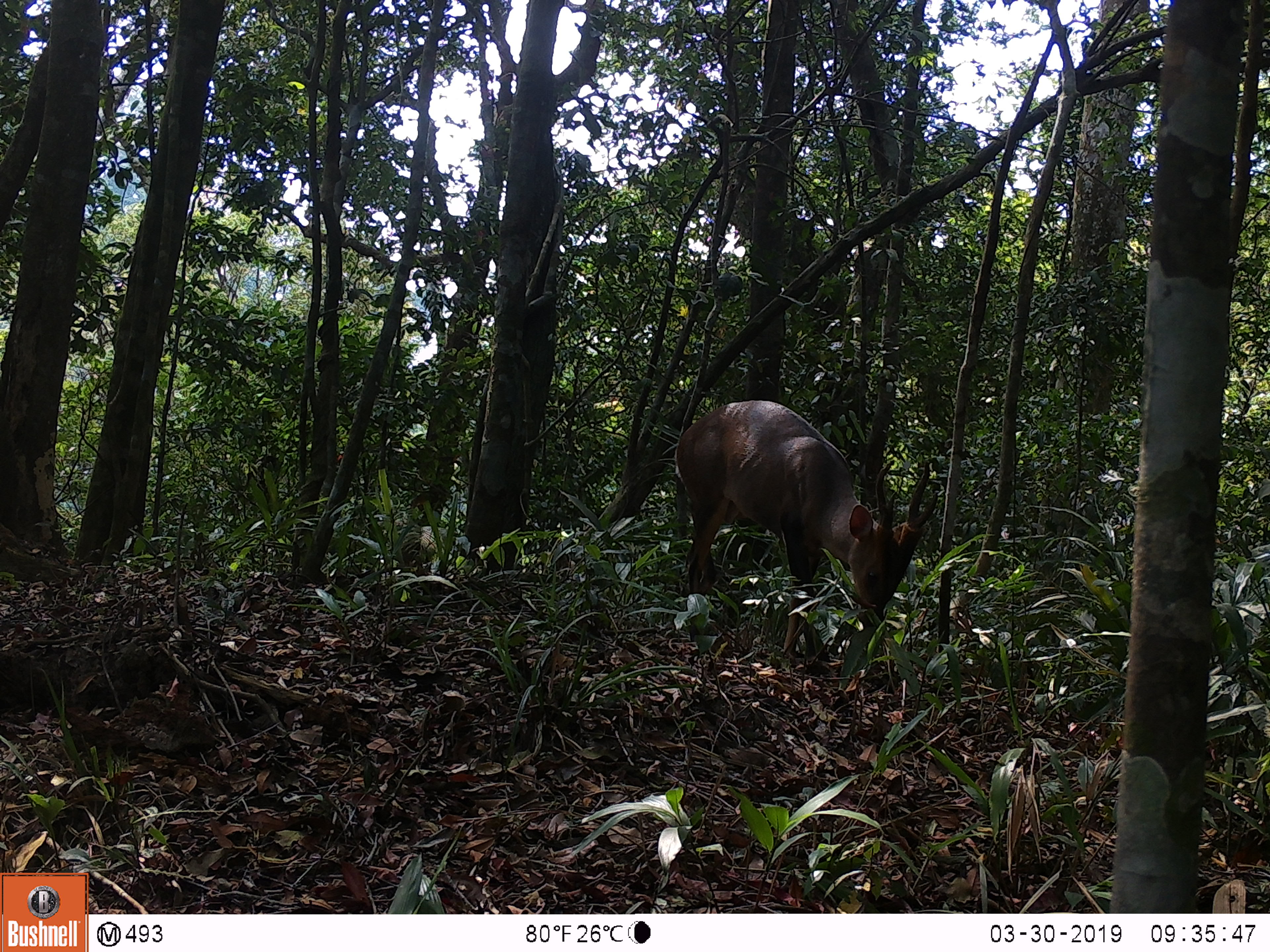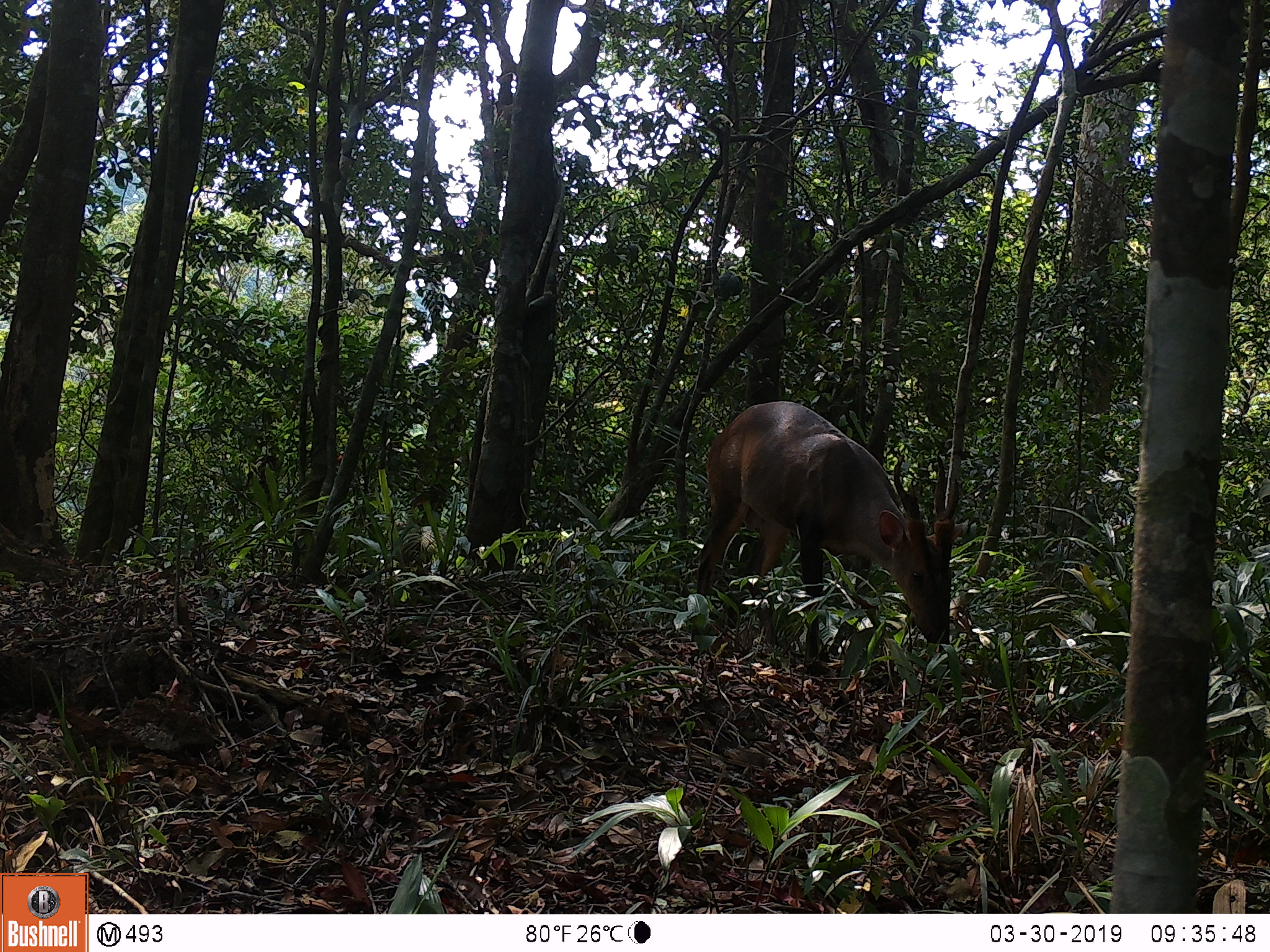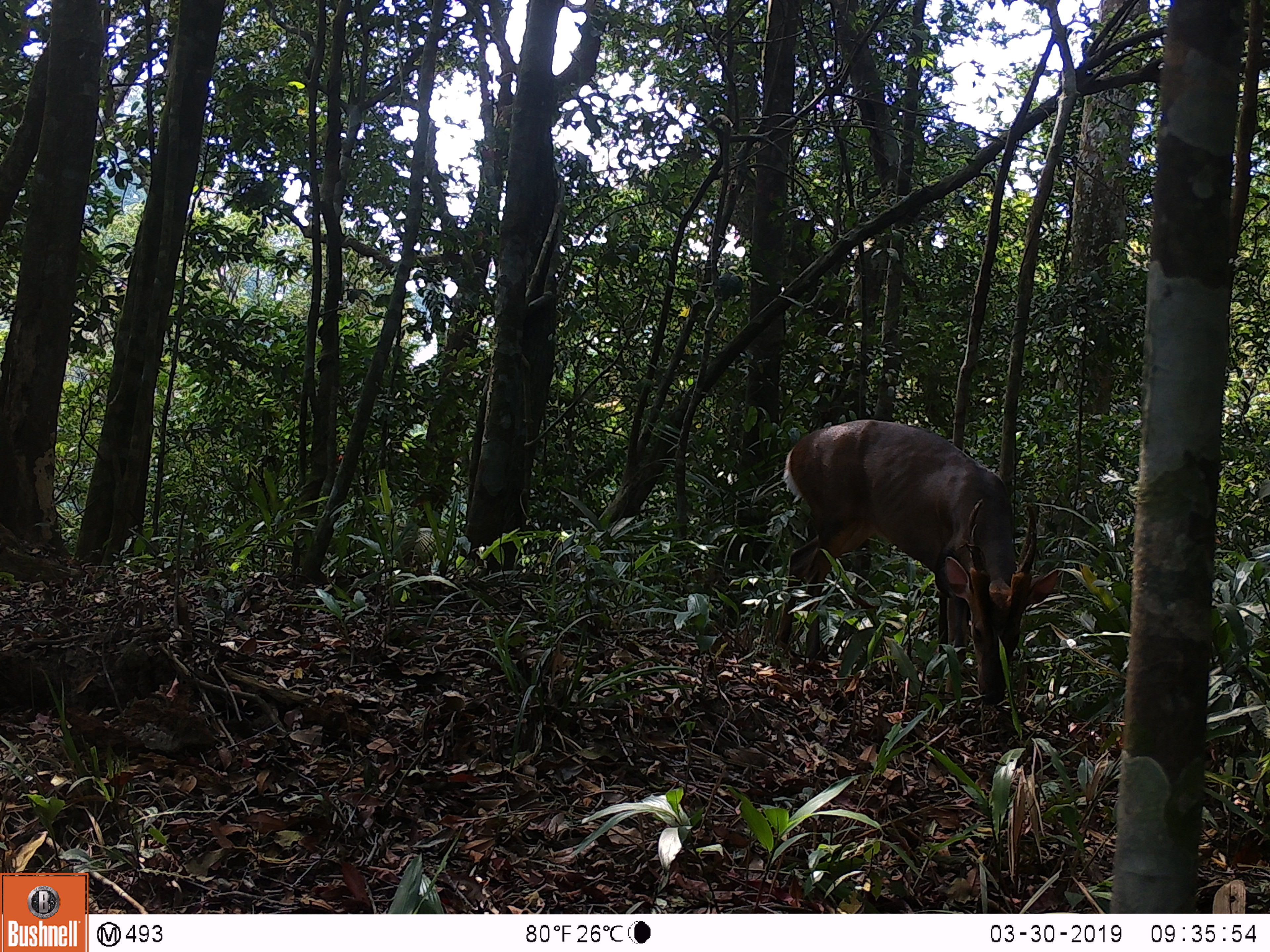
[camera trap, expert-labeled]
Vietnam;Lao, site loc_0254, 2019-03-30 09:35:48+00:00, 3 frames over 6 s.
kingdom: Animalia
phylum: Chordata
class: Mammalia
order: Artiodactyla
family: Cervidae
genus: Muntiacus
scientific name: Muntiacus vuquangensis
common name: large-antlered muntjac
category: large antlered muntjac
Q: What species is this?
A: Large antlered muntjac (large-antlered muntjac) (Muntiacus vuquangensis).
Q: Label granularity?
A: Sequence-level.